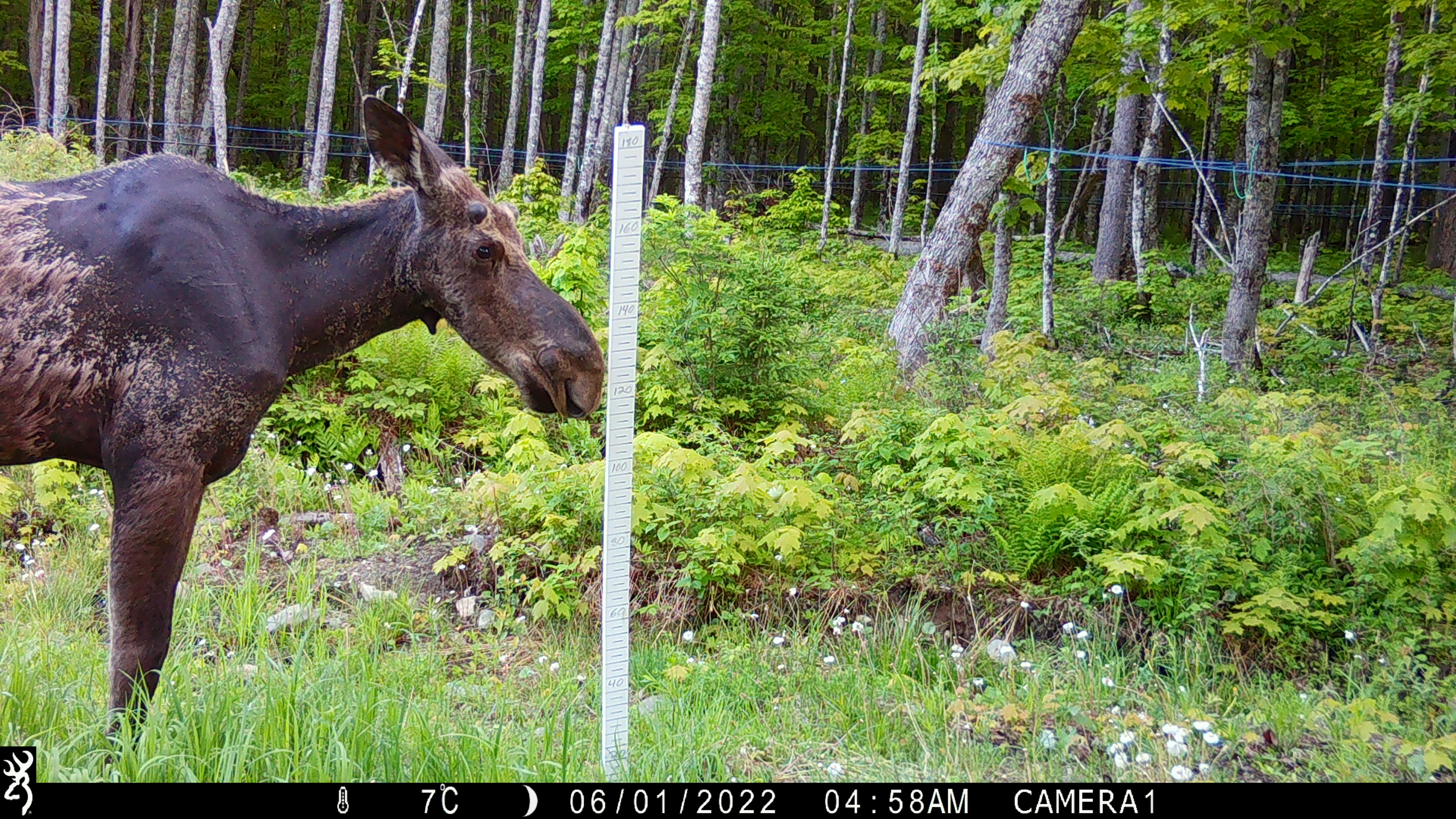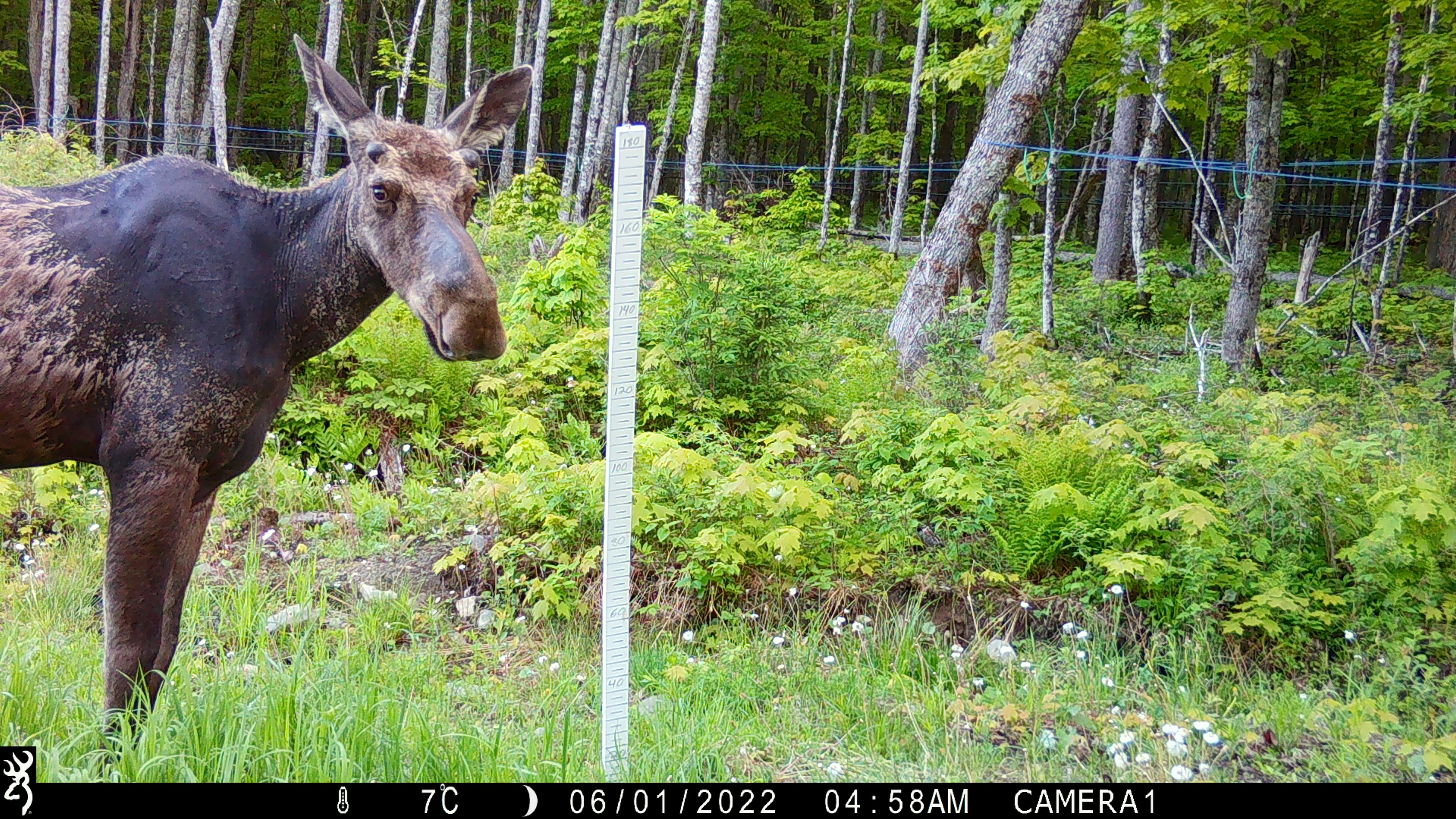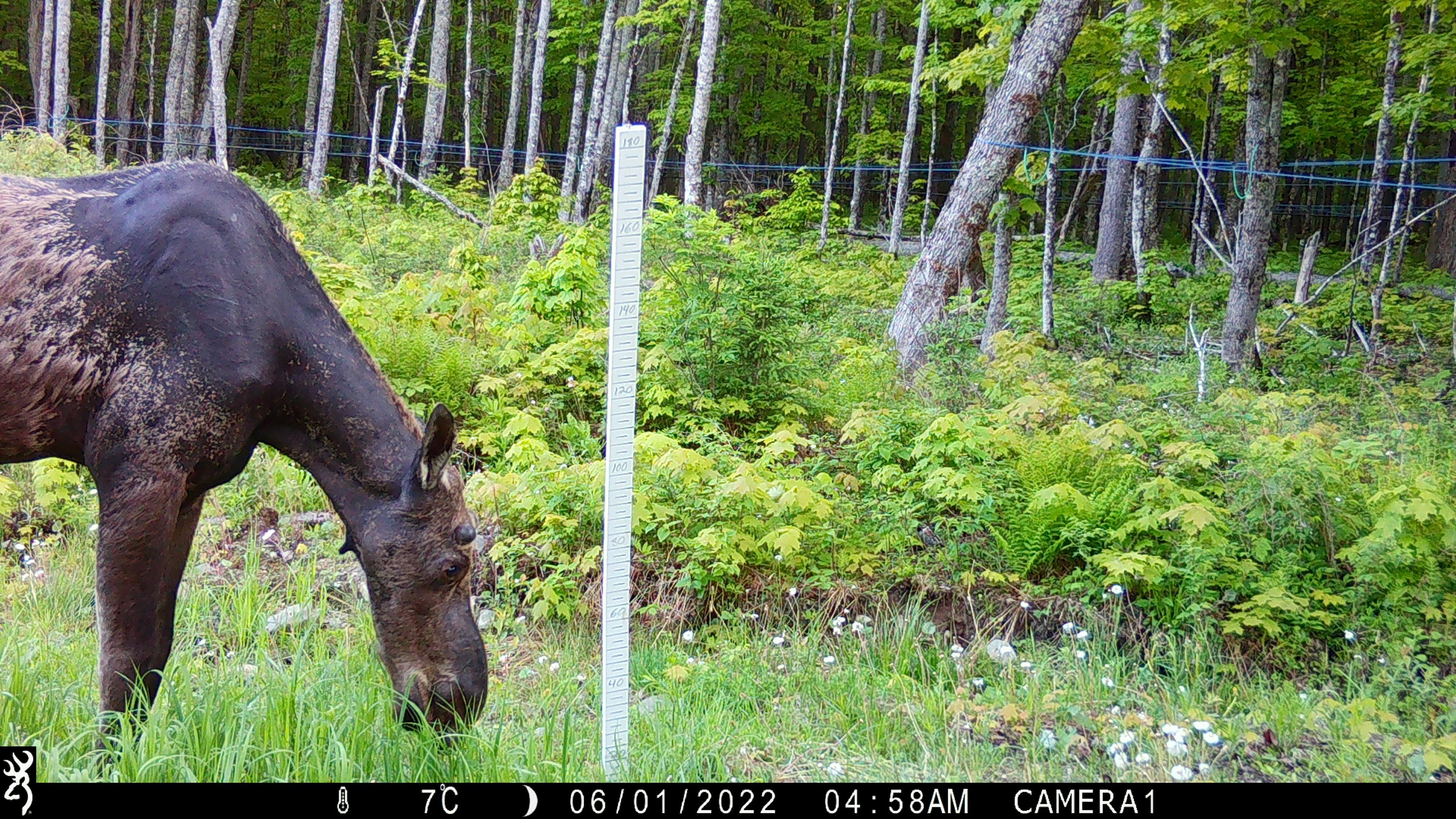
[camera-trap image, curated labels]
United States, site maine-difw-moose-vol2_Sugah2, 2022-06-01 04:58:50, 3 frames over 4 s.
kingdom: Animalia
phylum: Chordata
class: Mammalia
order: Artiodactyla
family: Cervidae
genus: Alces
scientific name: Alces alces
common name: moose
Moose (Alces alces).